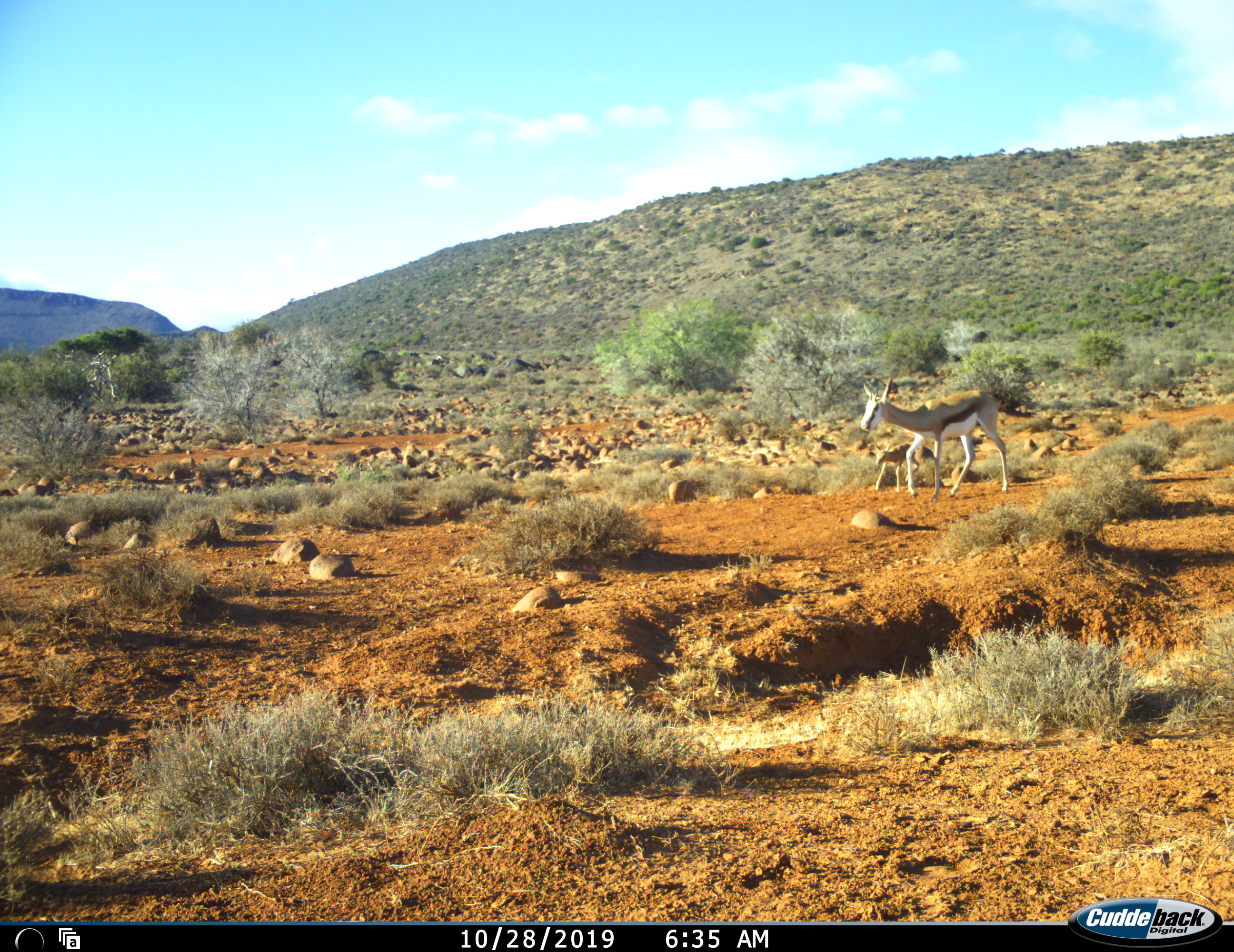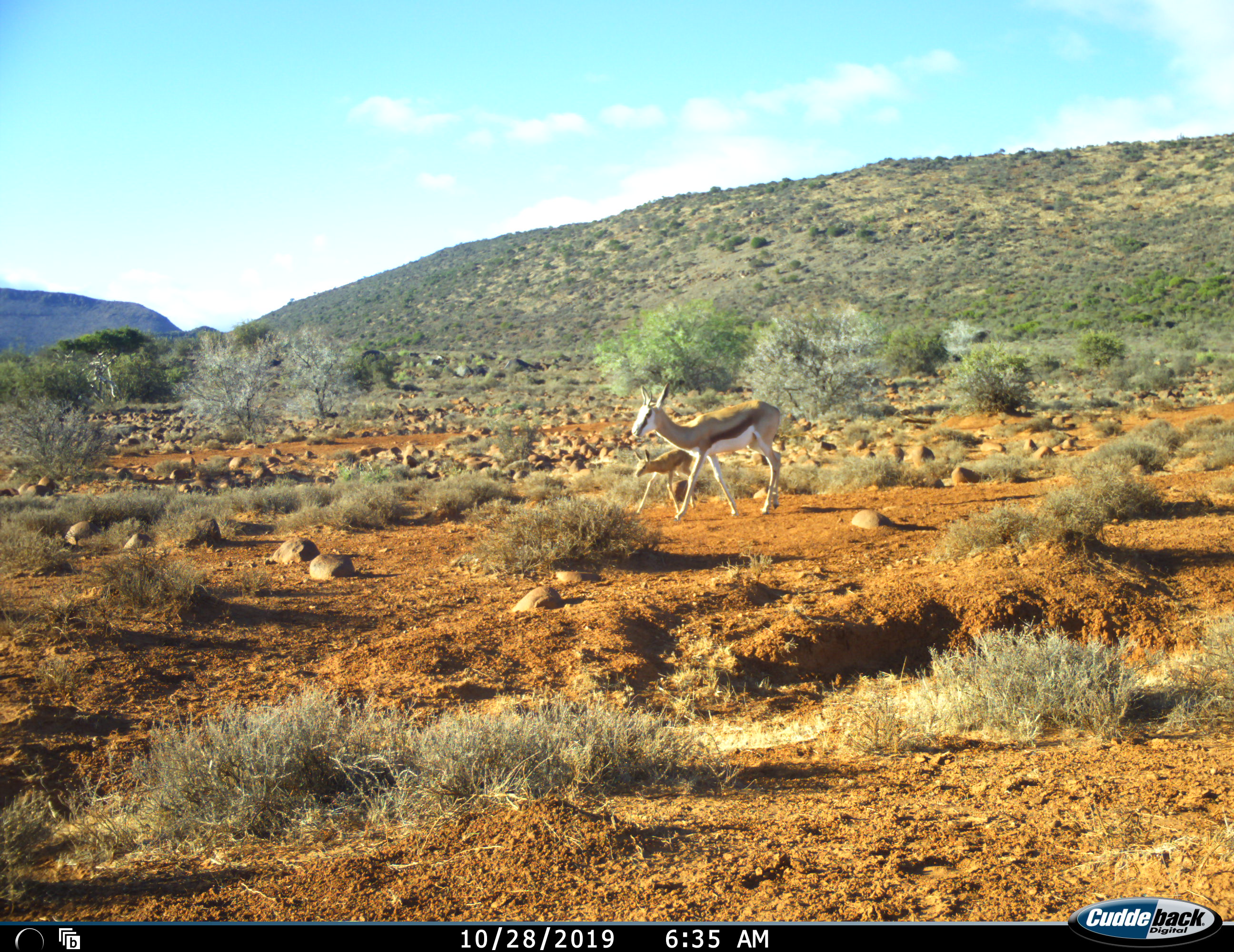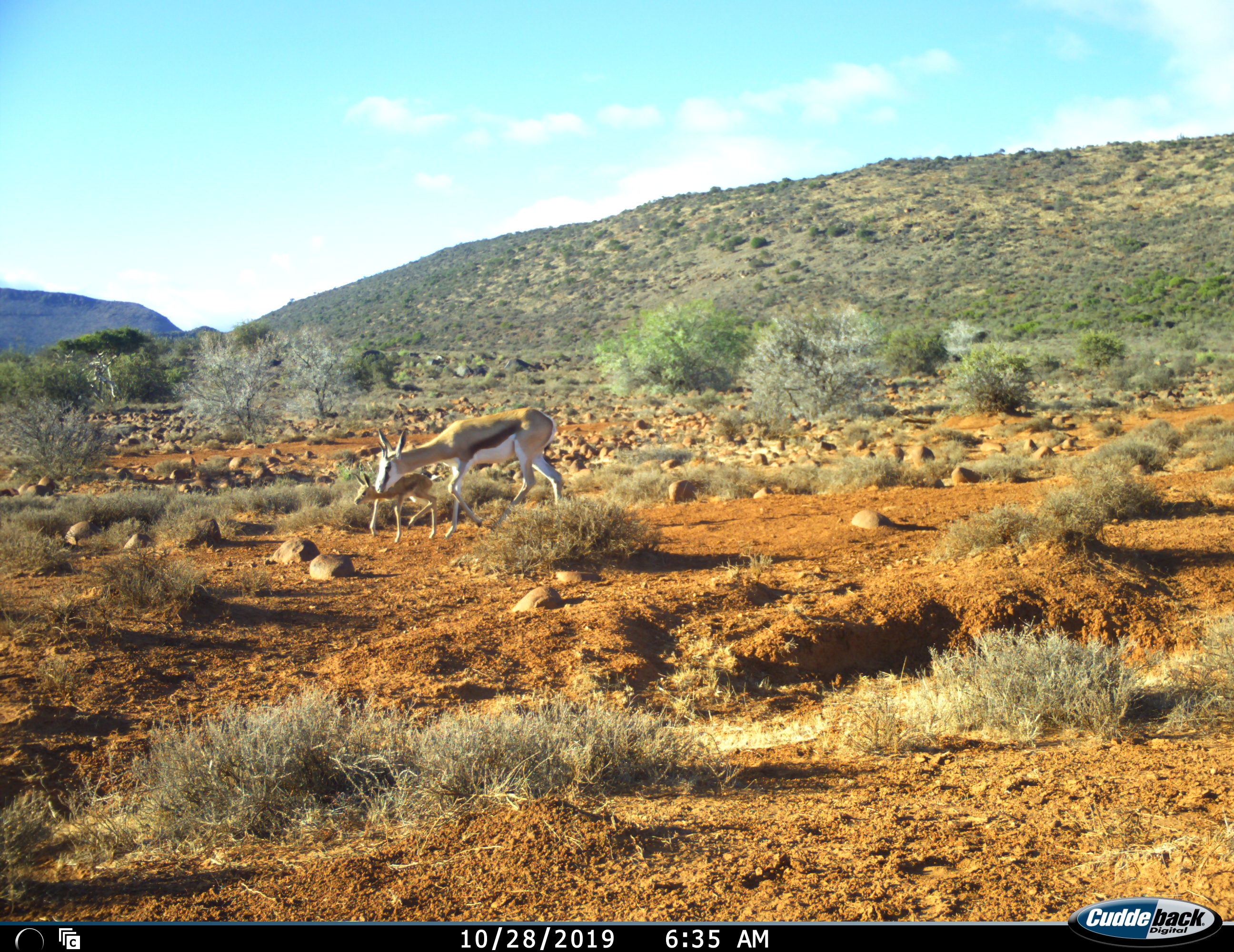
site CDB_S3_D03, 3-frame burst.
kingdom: Animalia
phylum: Chordata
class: Mammalia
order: Artiodactyla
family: Bovidae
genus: Antidorcas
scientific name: Antidorcas marsupialis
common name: springbok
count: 2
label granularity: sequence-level